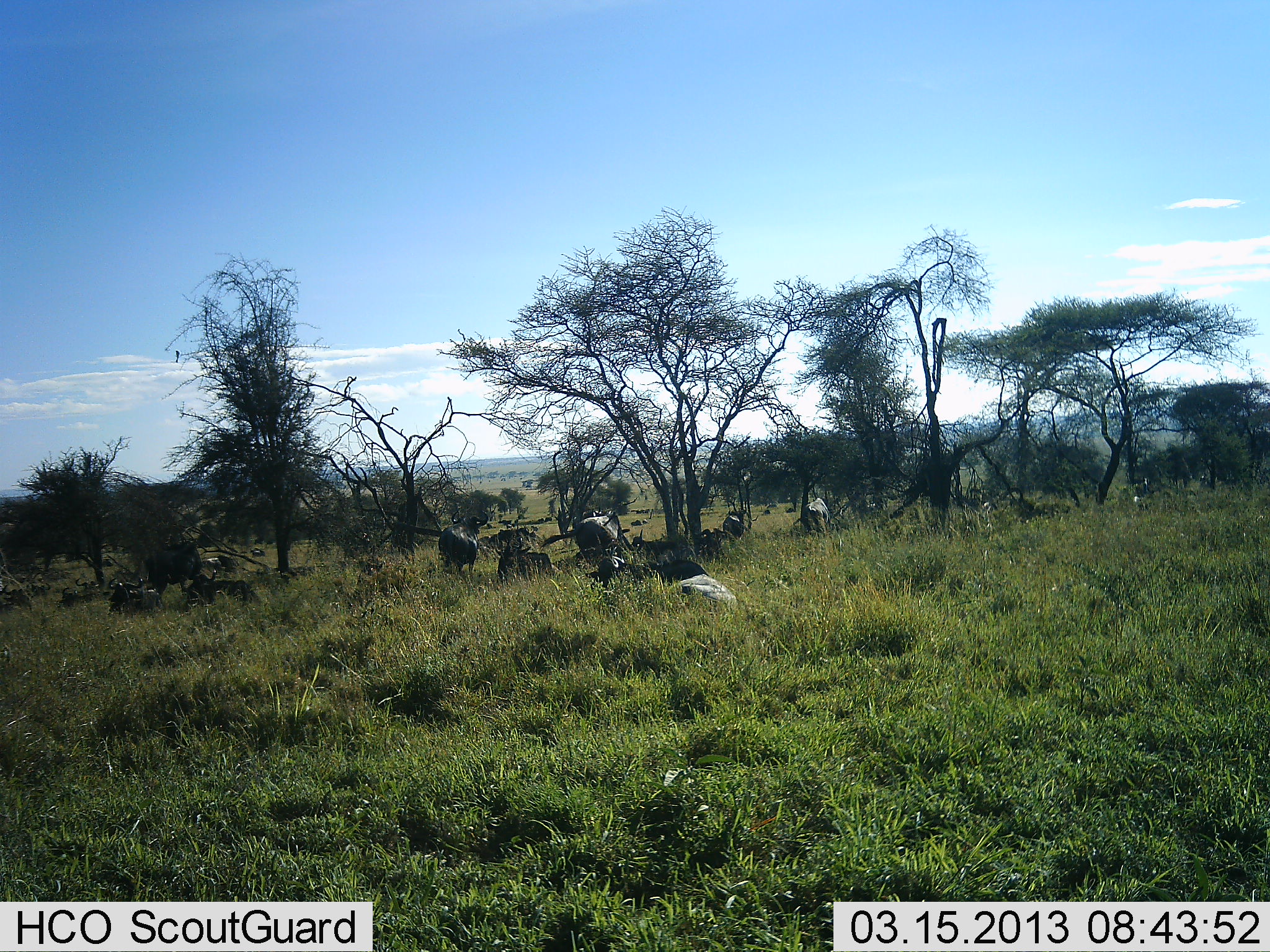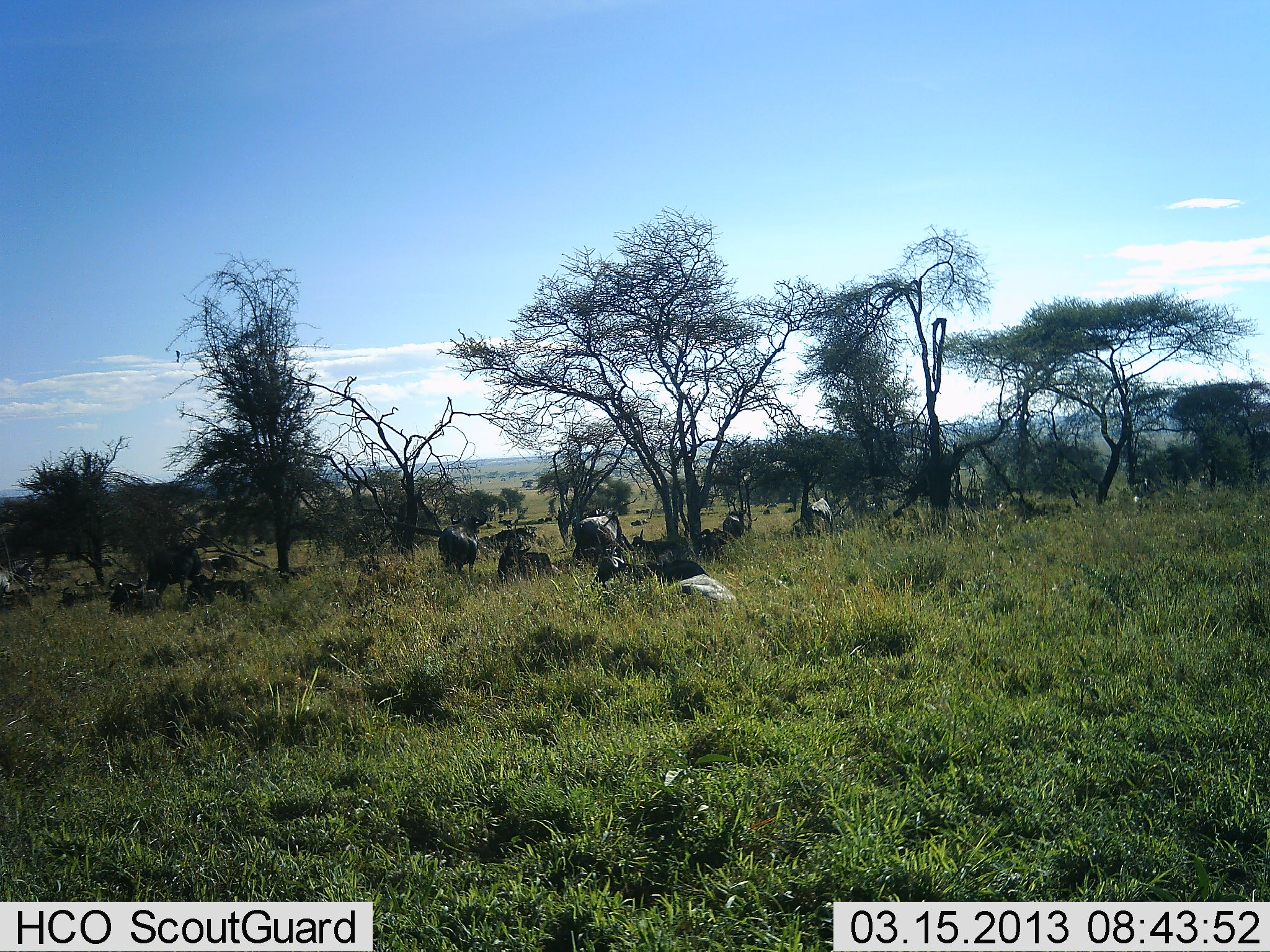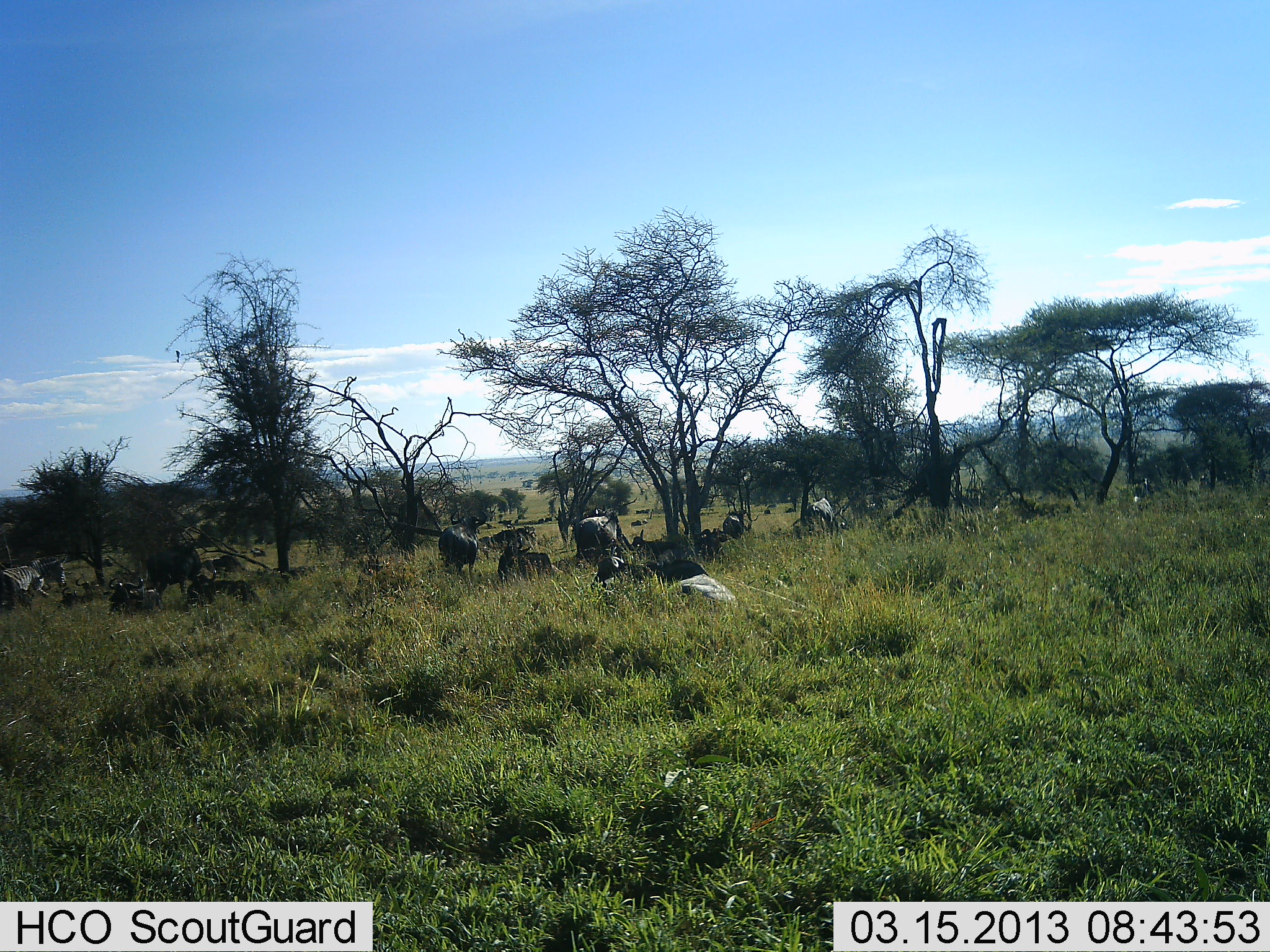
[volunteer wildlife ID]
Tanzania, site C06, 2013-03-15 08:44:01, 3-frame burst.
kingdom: Animalia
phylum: Chordata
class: Mammalia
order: Artiodactyla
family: Bovidae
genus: Connochaetes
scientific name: Connochaetes taurinus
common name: blue wildebeest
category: wildebeest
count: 11-50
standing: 80%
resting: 68%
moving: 28%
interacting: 0%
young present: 0%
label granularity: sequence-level